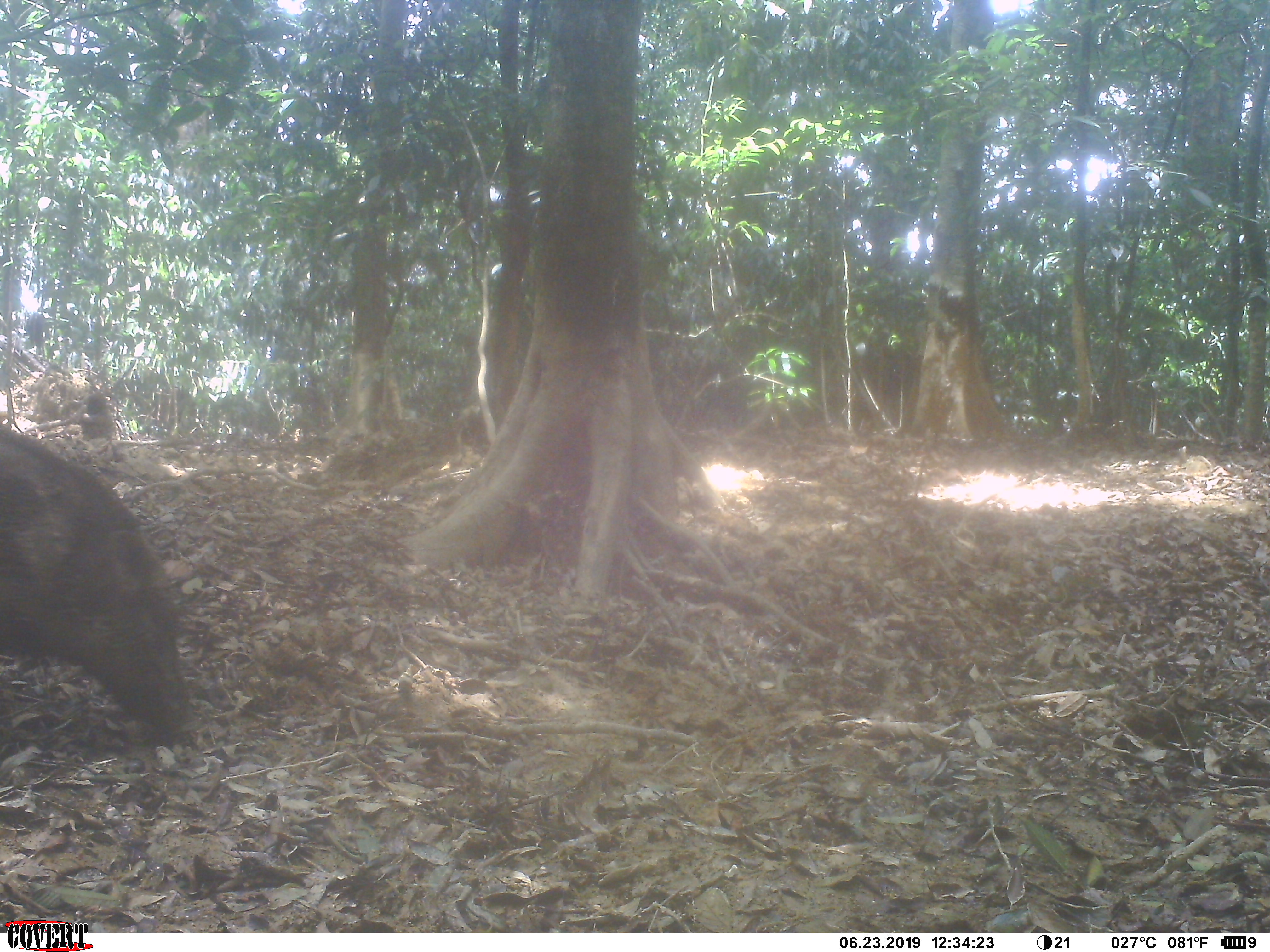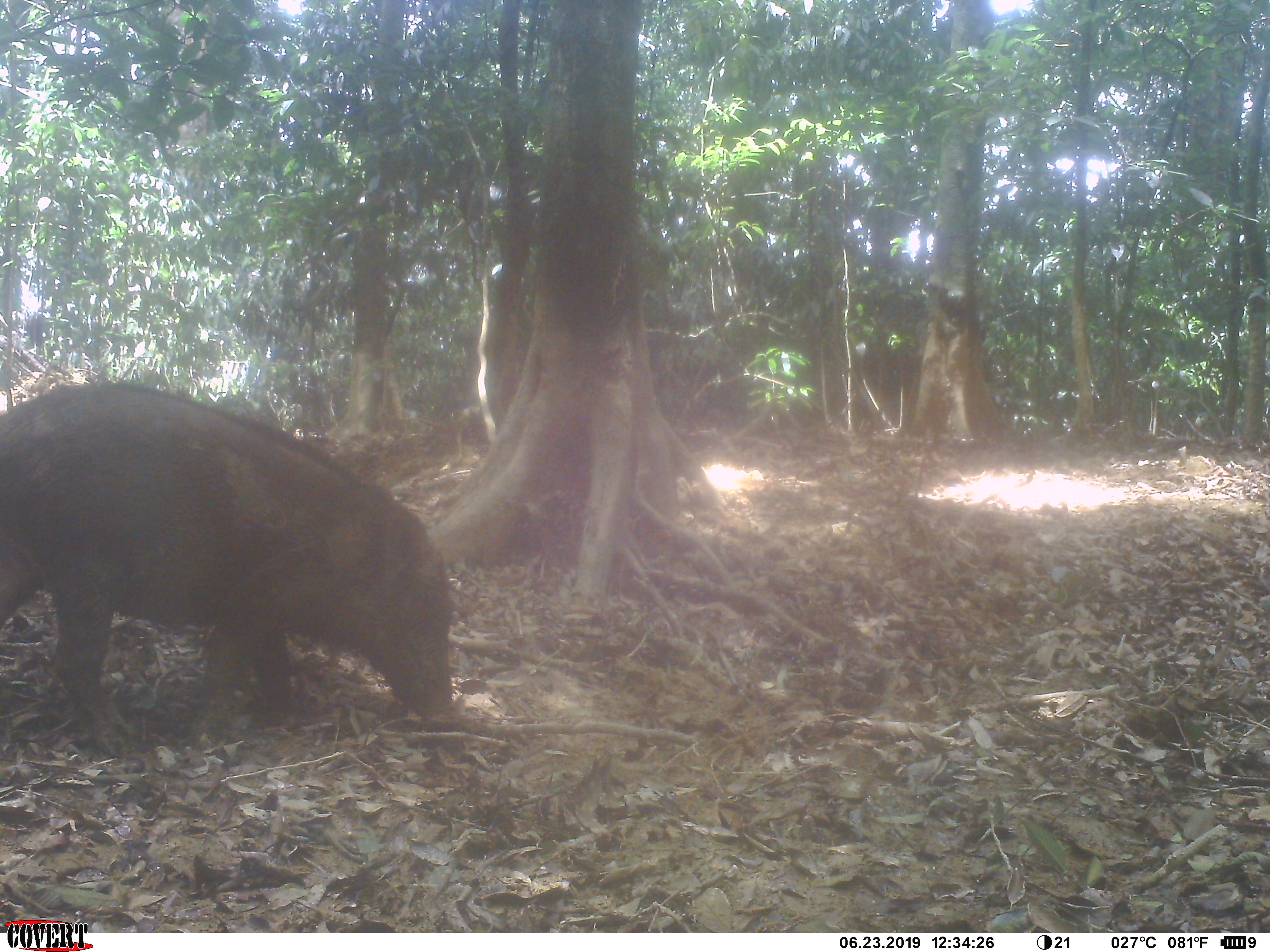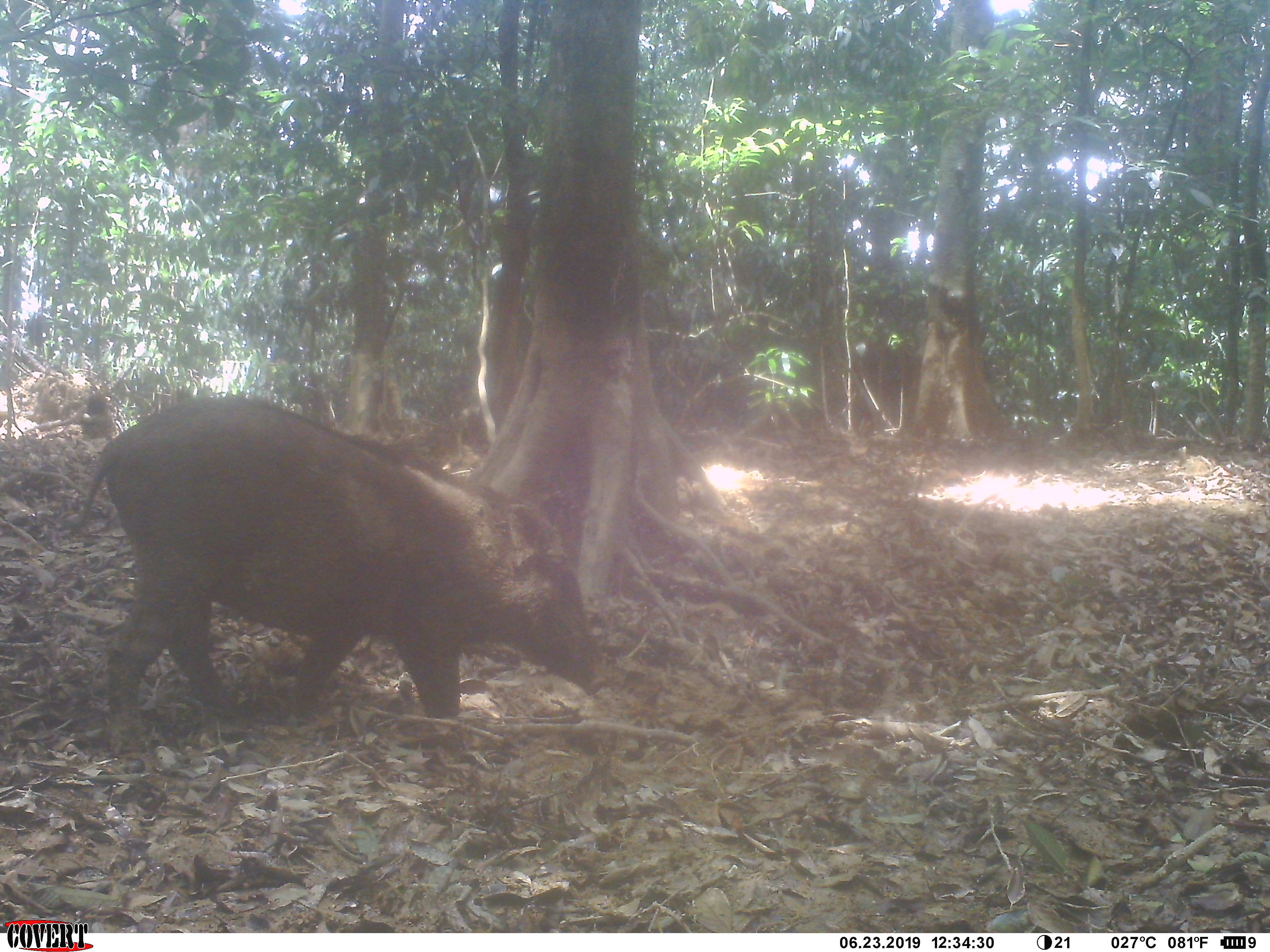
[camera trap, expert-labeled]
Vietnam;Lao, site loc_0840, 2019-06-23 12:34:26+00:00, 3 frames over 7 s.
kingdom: Animalia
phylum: Chordata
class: Mammalia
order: Artiodactyla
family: Suidae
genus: Sus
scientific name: Sus scrofa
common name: eurasian wild pig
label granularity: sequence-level